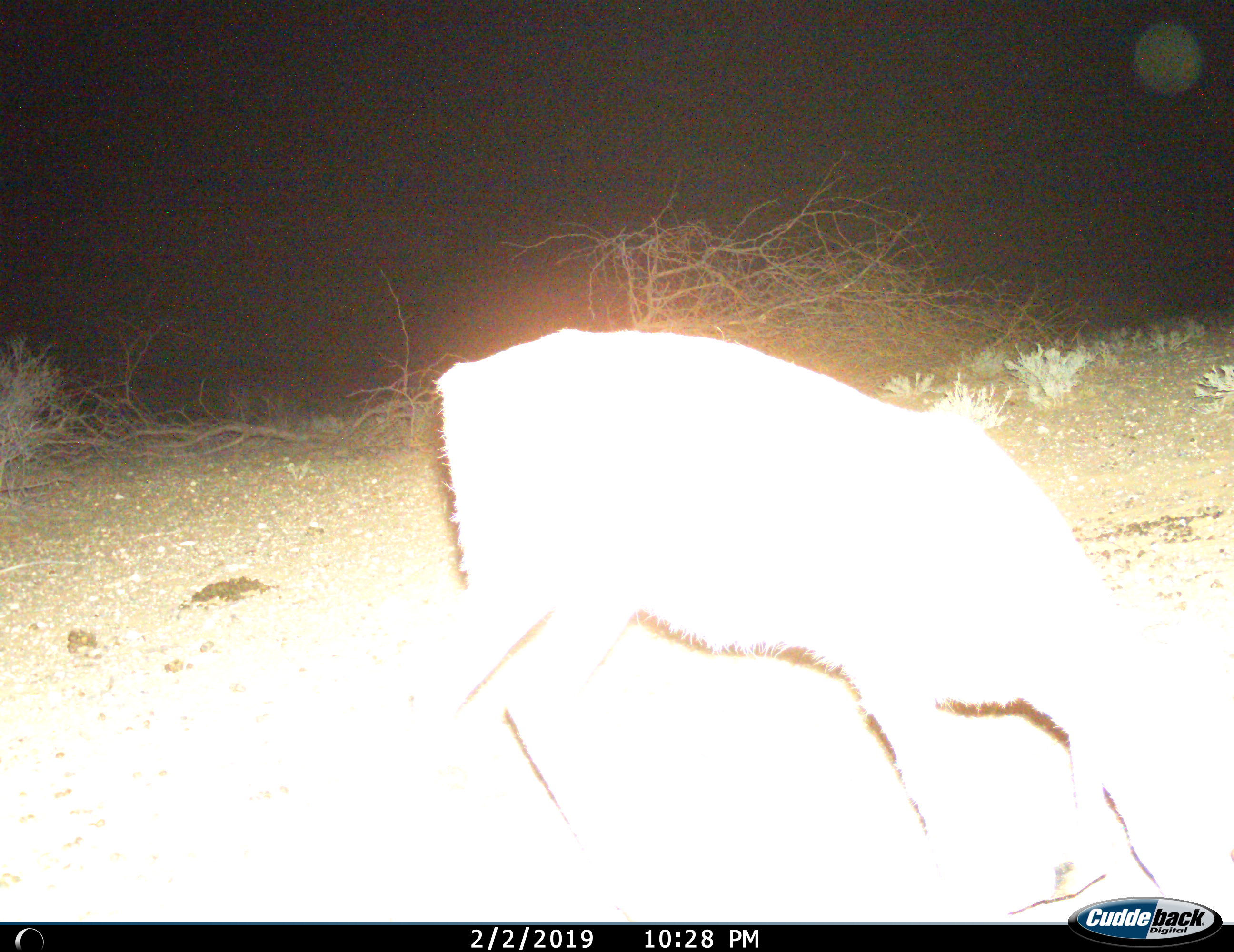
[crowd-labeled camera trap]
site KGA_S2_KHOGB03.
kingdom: Animalia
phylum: Chordata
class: Mammalia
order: Artiodactyla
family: Bovidae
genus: Raphicerus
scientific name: Raphicerus campestris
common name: steenbok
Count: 1.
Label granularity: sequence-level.